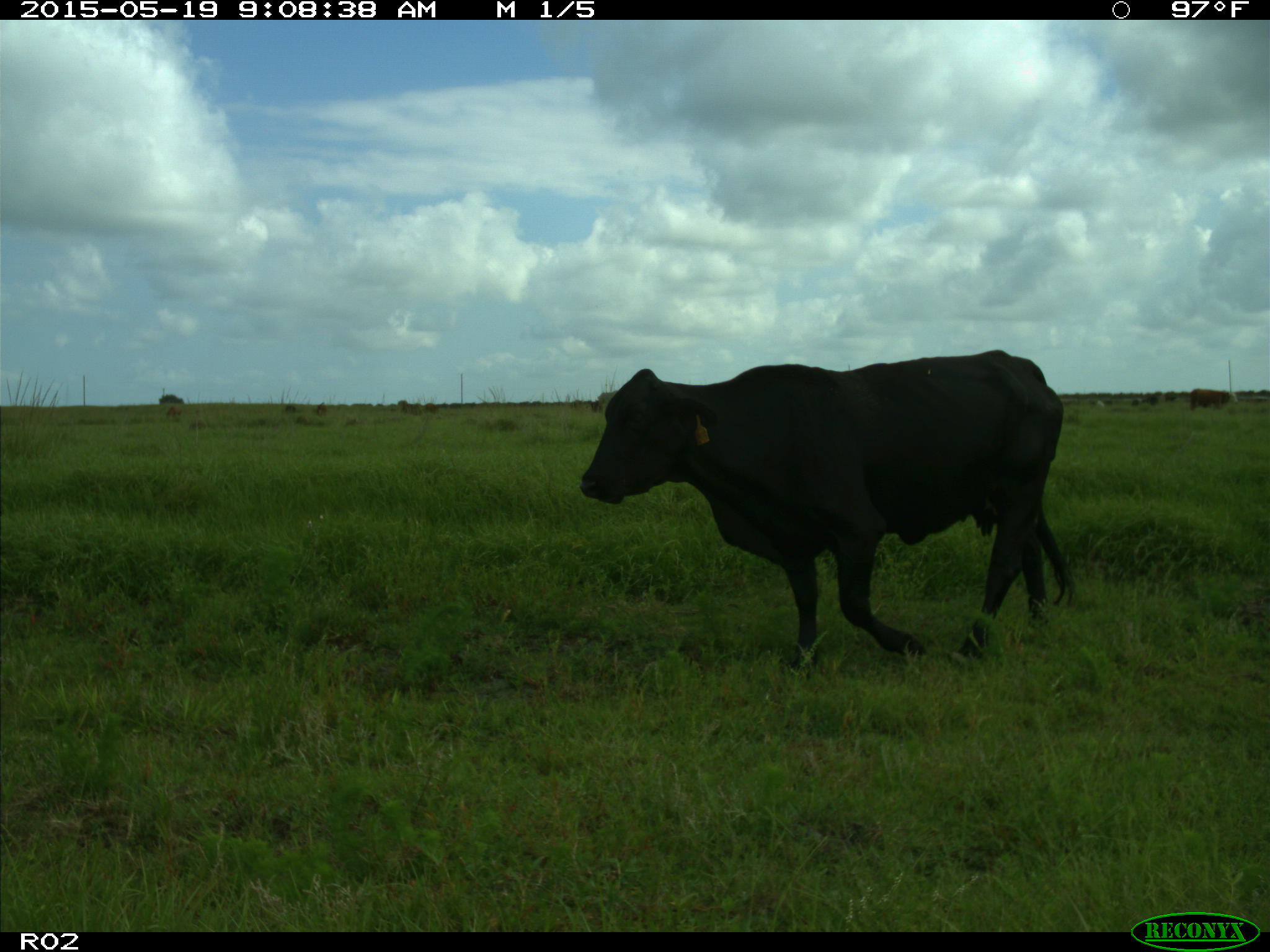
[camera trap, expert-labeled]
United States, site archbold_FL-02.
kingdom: Animalia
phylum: Chordata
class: Mammalia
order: Artiodactyla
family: Bovidae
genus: Bos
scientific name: Bos taurus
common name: domestic cow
Bos taurus (domestic cow).